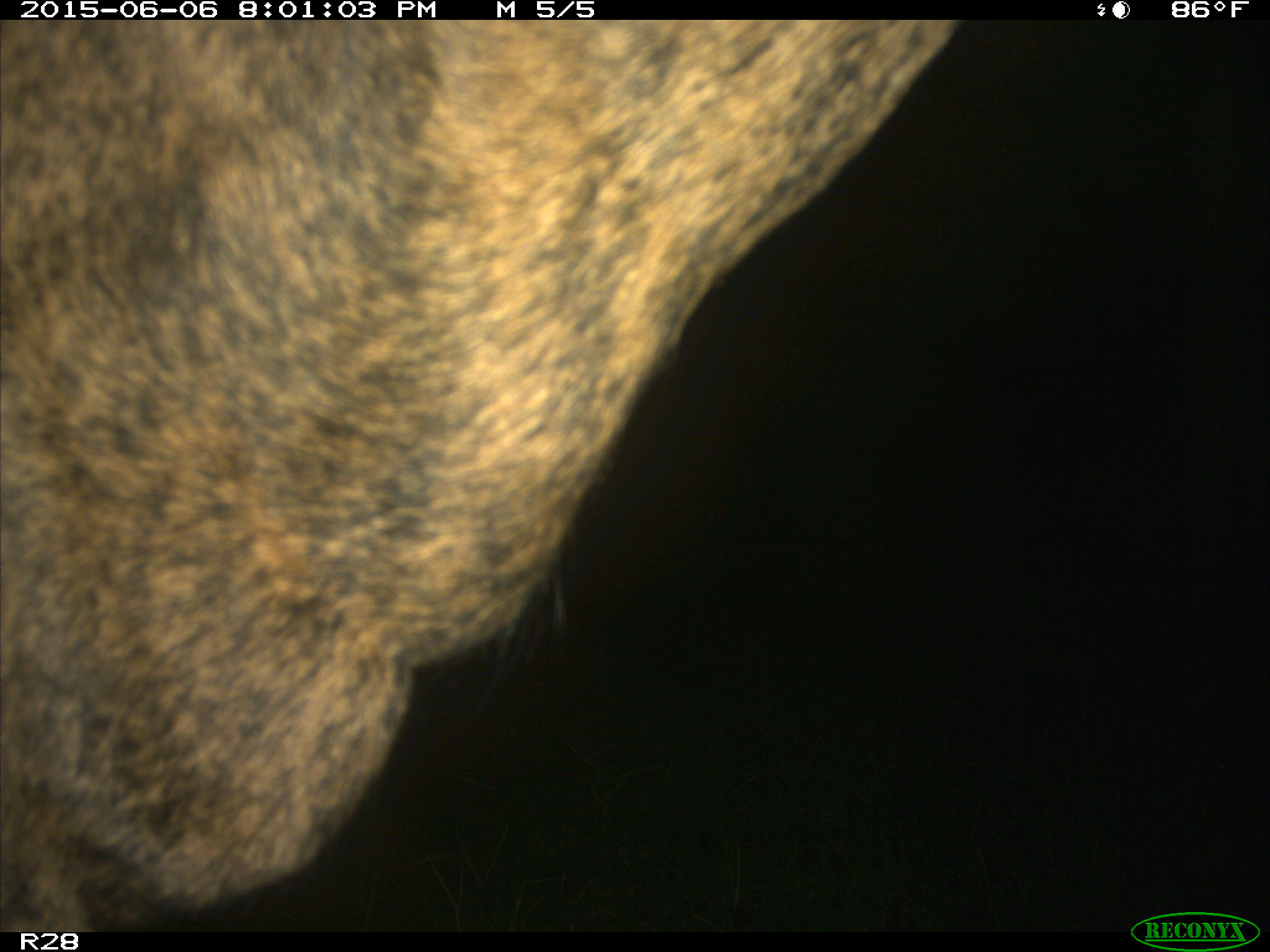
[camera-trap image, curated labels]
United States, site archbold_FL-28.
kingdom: Animalia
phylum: Chordata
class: Mammalia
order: Artiodactyla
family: Bovidae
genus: Bos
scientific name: Bos taurus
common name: domestic cow